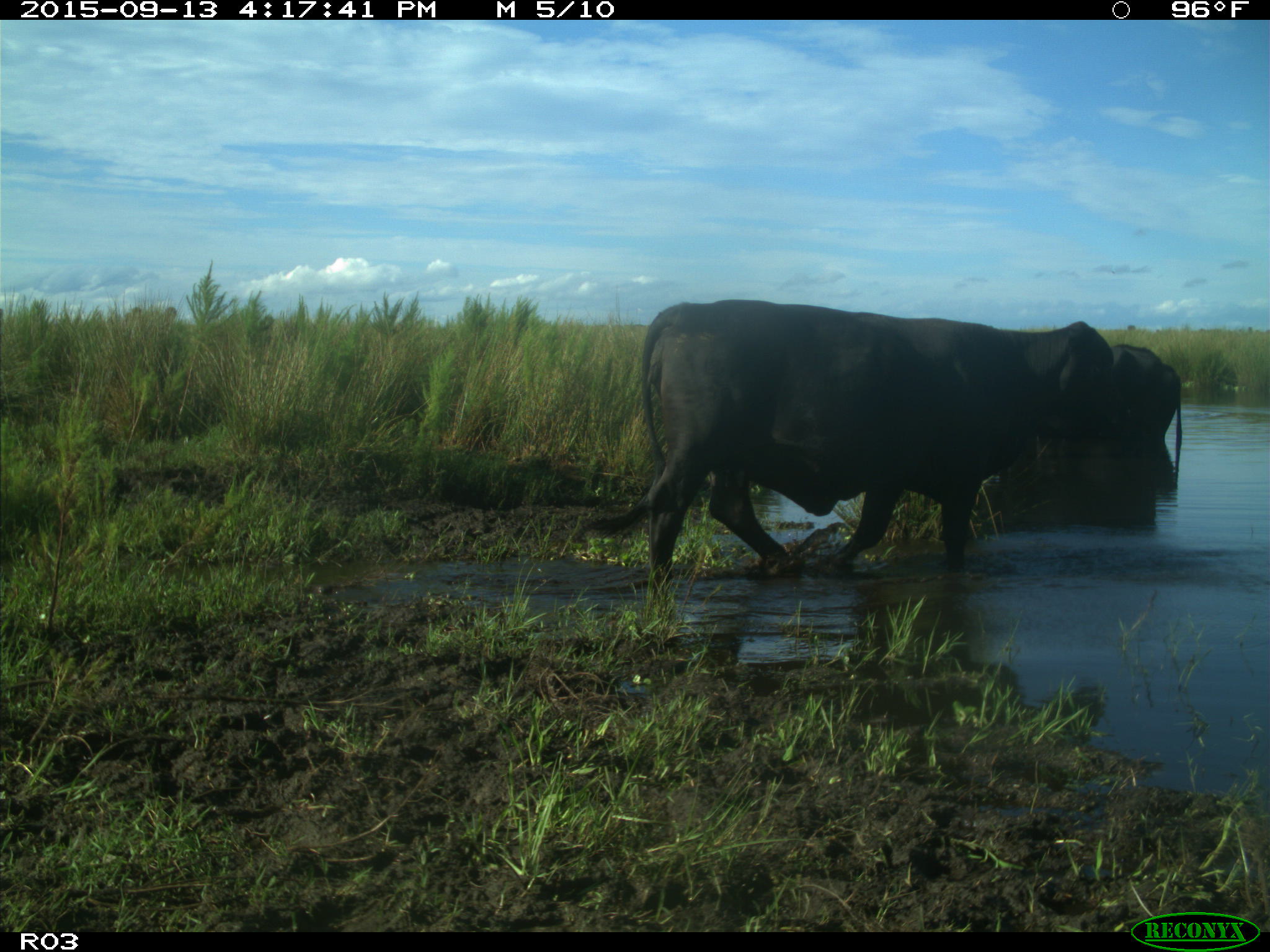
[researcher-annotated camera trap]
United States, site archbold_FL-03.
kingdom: Animalia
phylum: Chordata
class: Mammalia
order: Artiodactyla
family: Bovidae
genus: Bos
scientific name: Bos taurus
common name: domestic cow